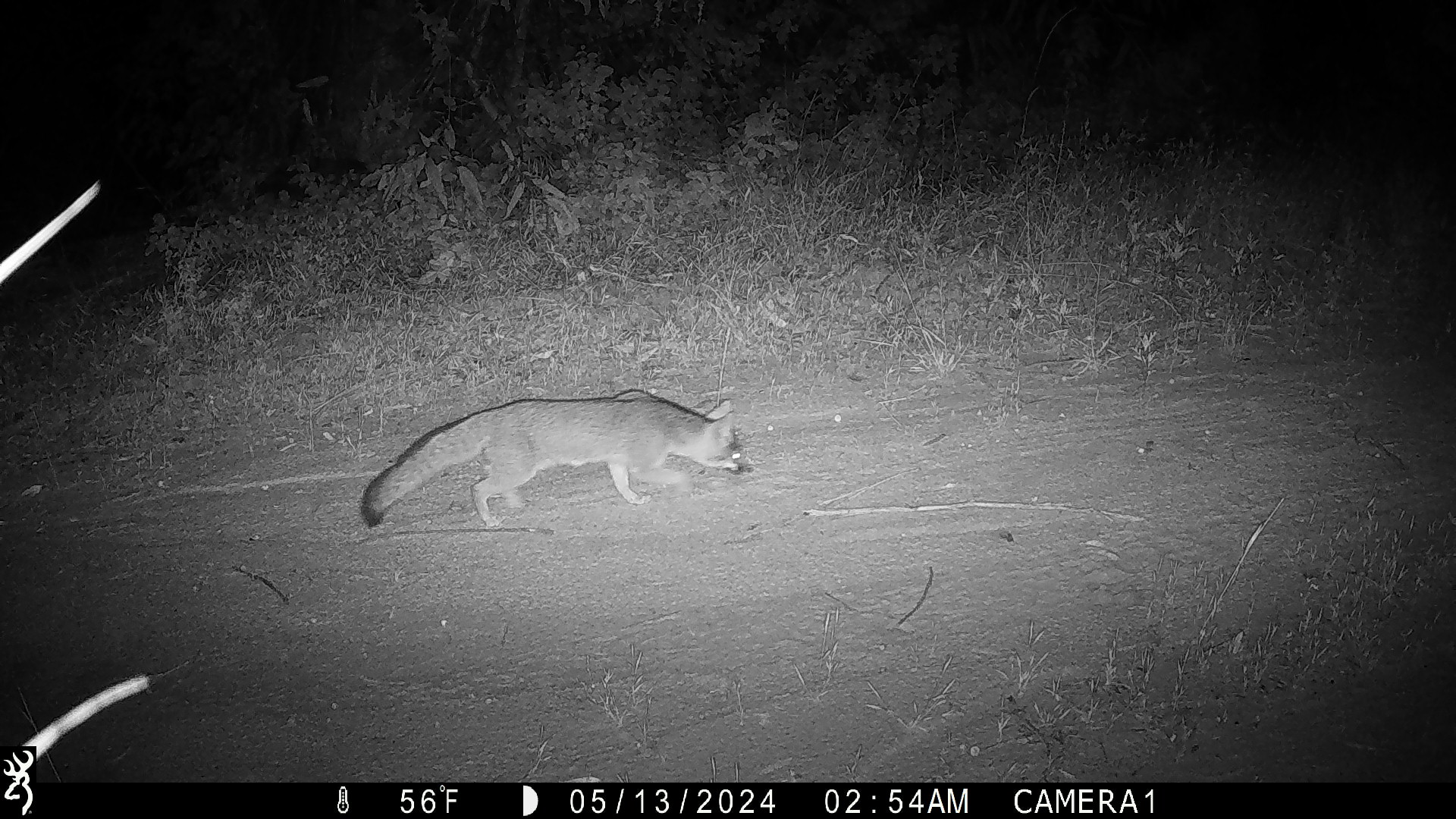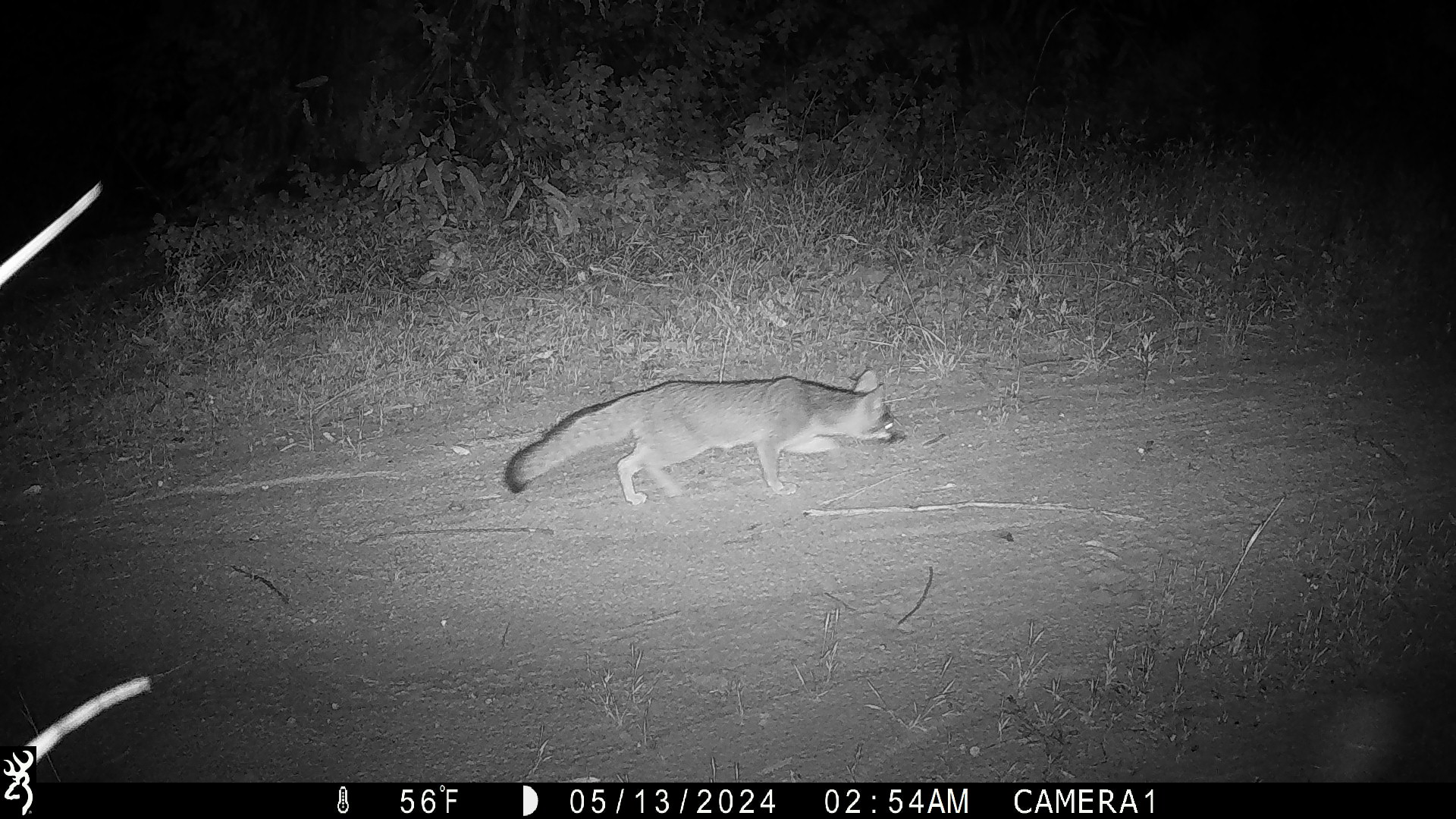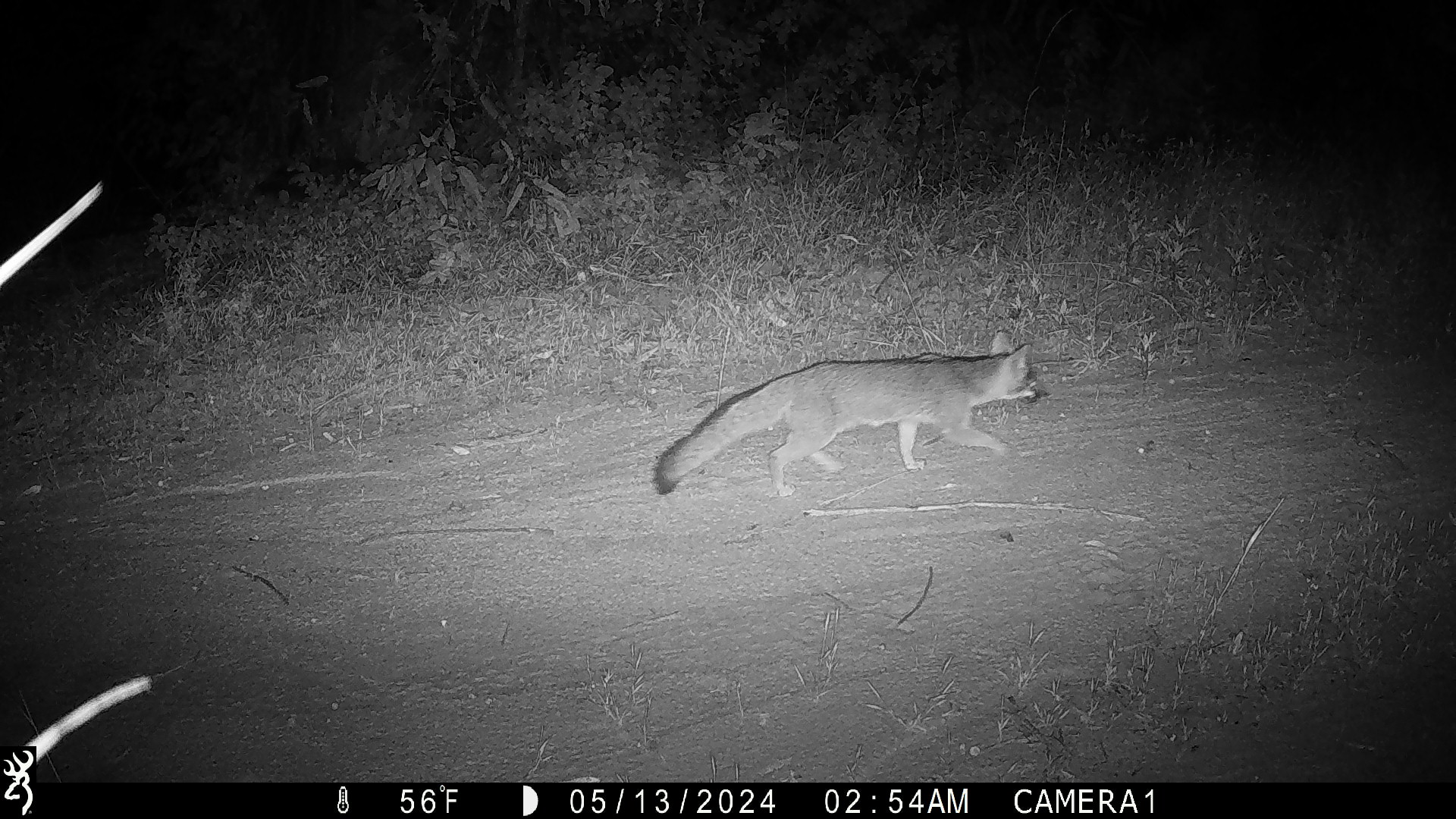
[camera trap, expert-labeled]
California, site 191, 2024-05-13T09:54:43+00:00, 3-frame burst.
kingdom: Animalia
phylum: Chordata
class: Mammalia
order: Carnivora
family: Canidae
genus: Urocyon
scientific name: Urocyon cinereoargenteus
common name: gray fox